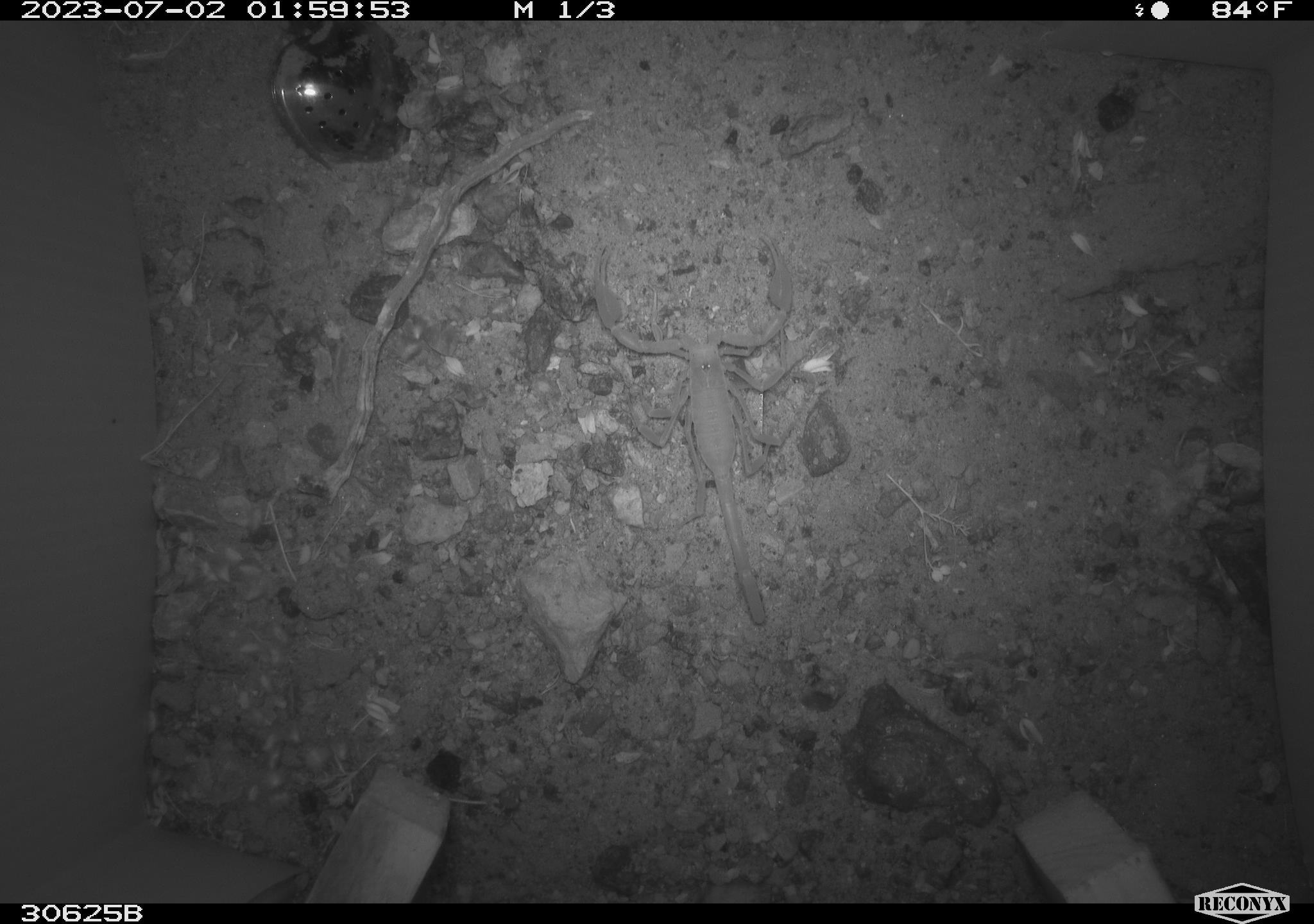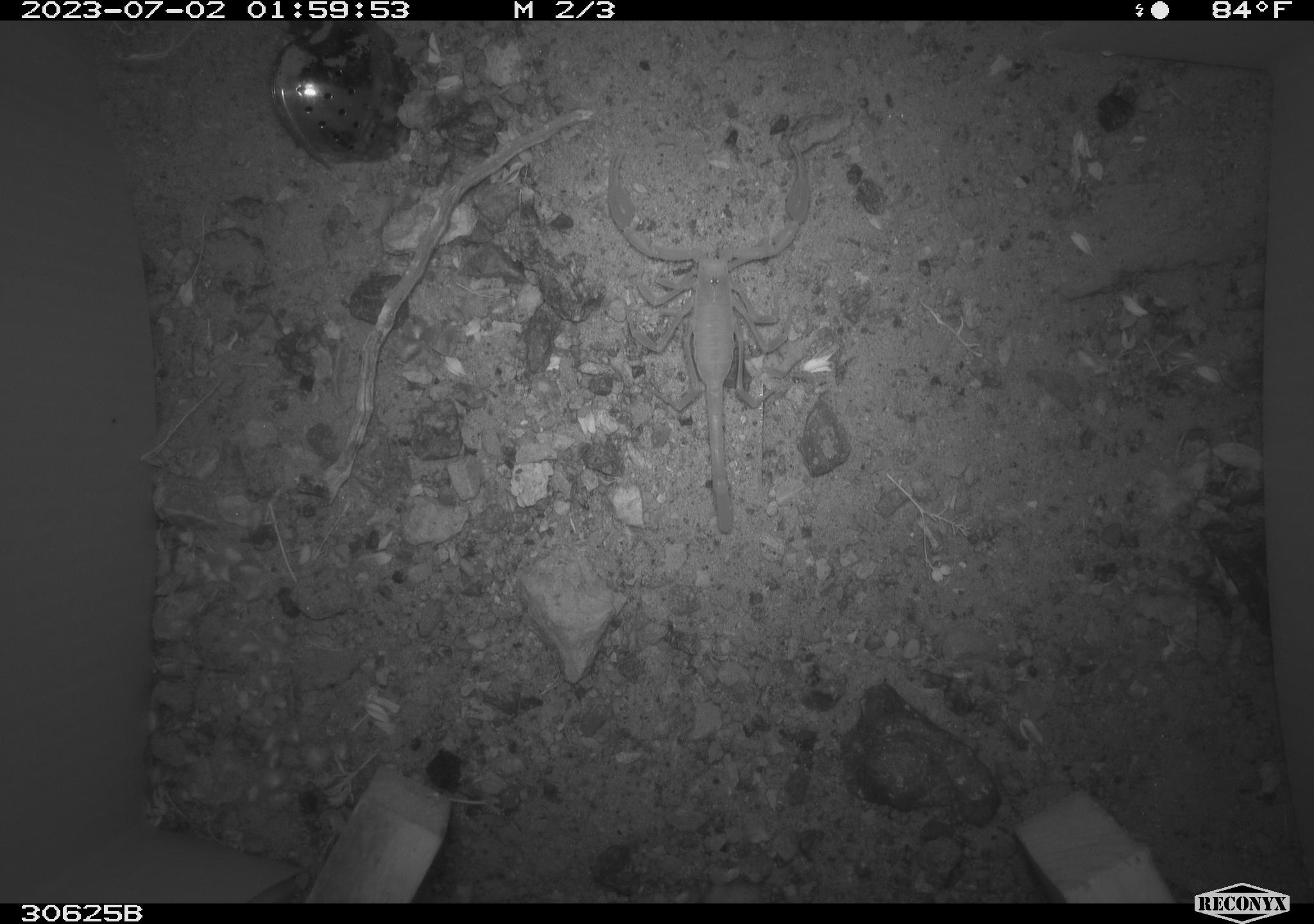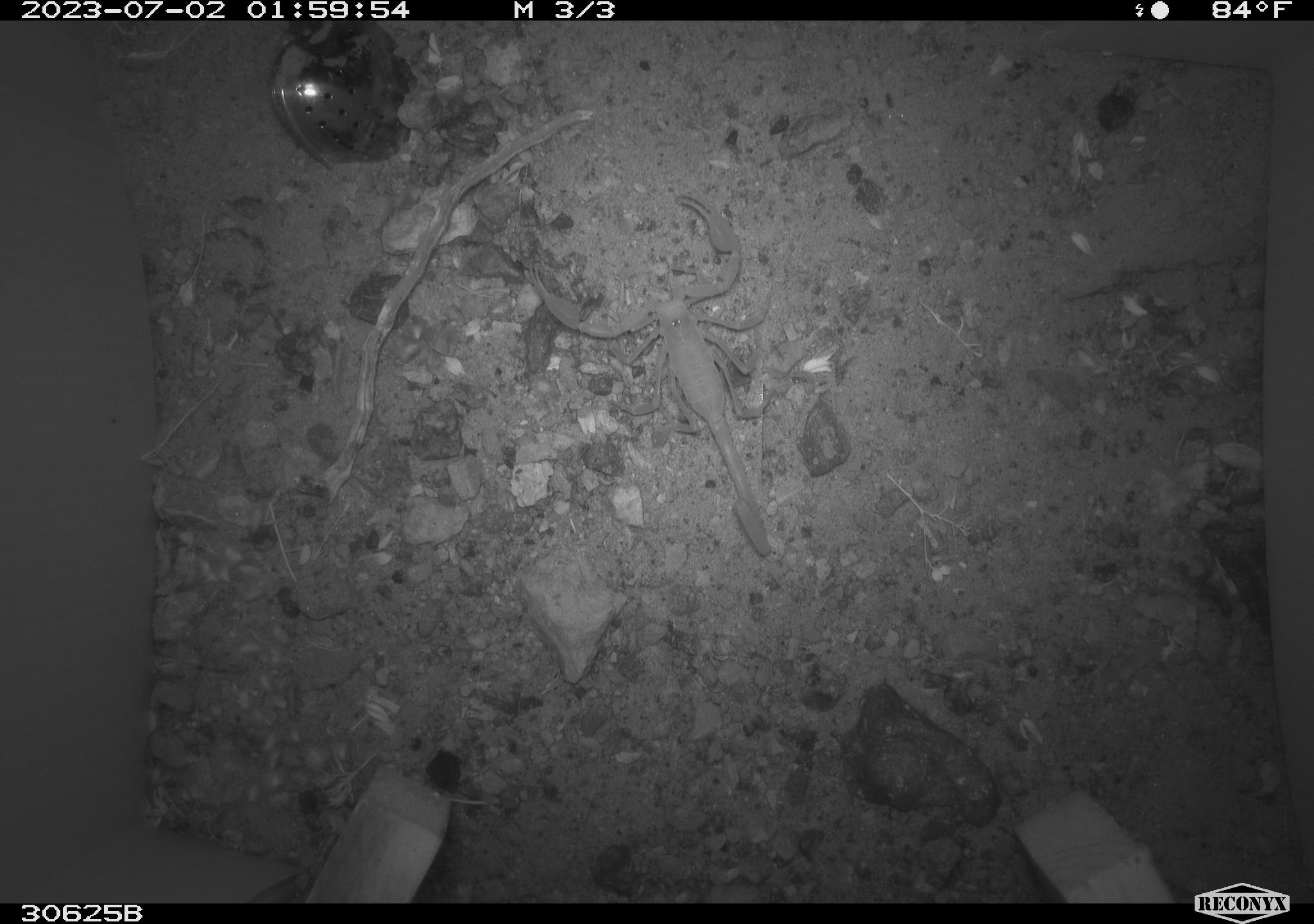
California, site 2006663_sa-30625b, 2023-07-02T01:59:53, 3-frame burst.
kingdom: Animalia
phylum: Arthropoda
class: Arachnida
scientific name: Arachnida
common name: arachnids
Arachnids (Arachnida).